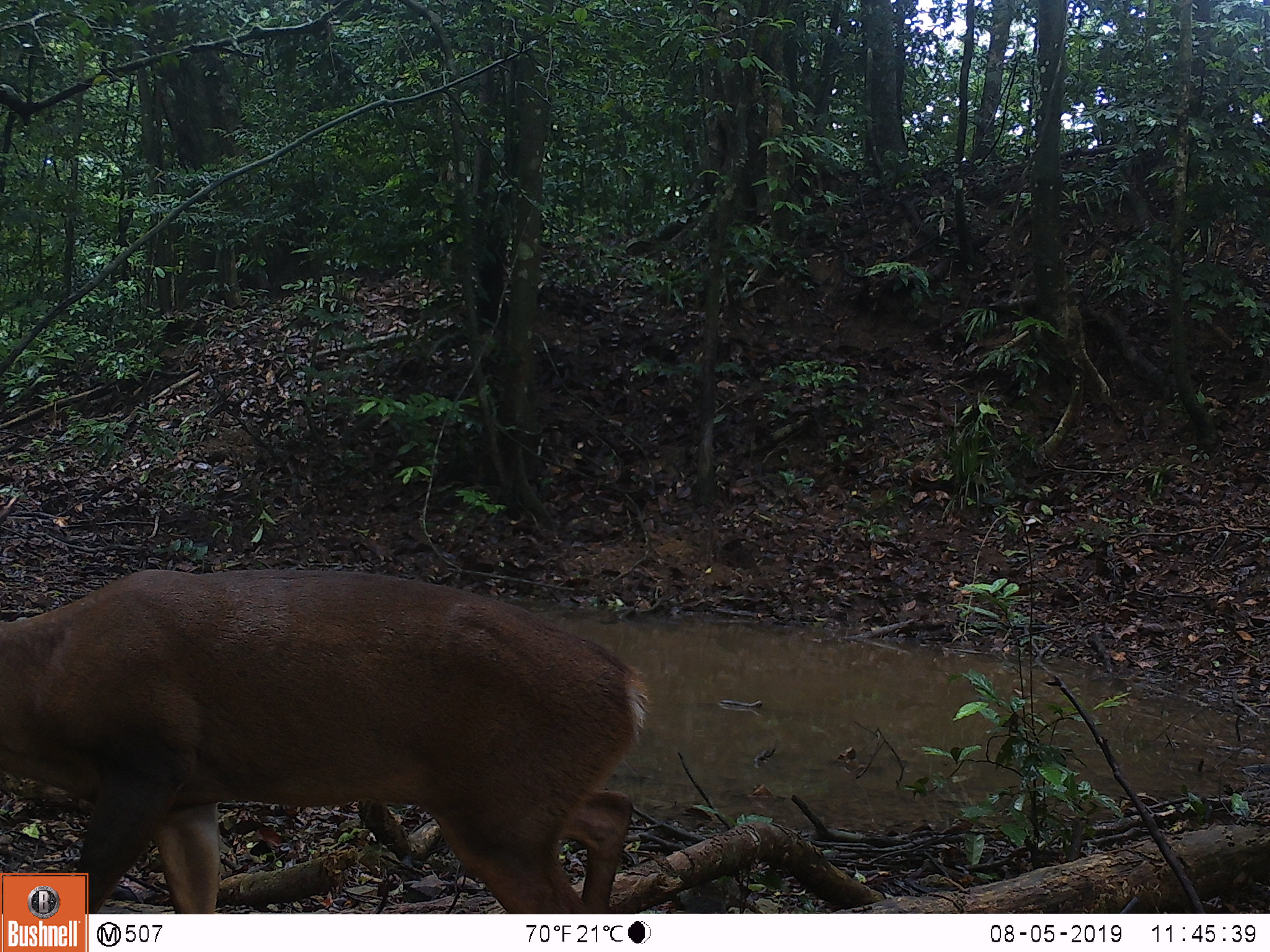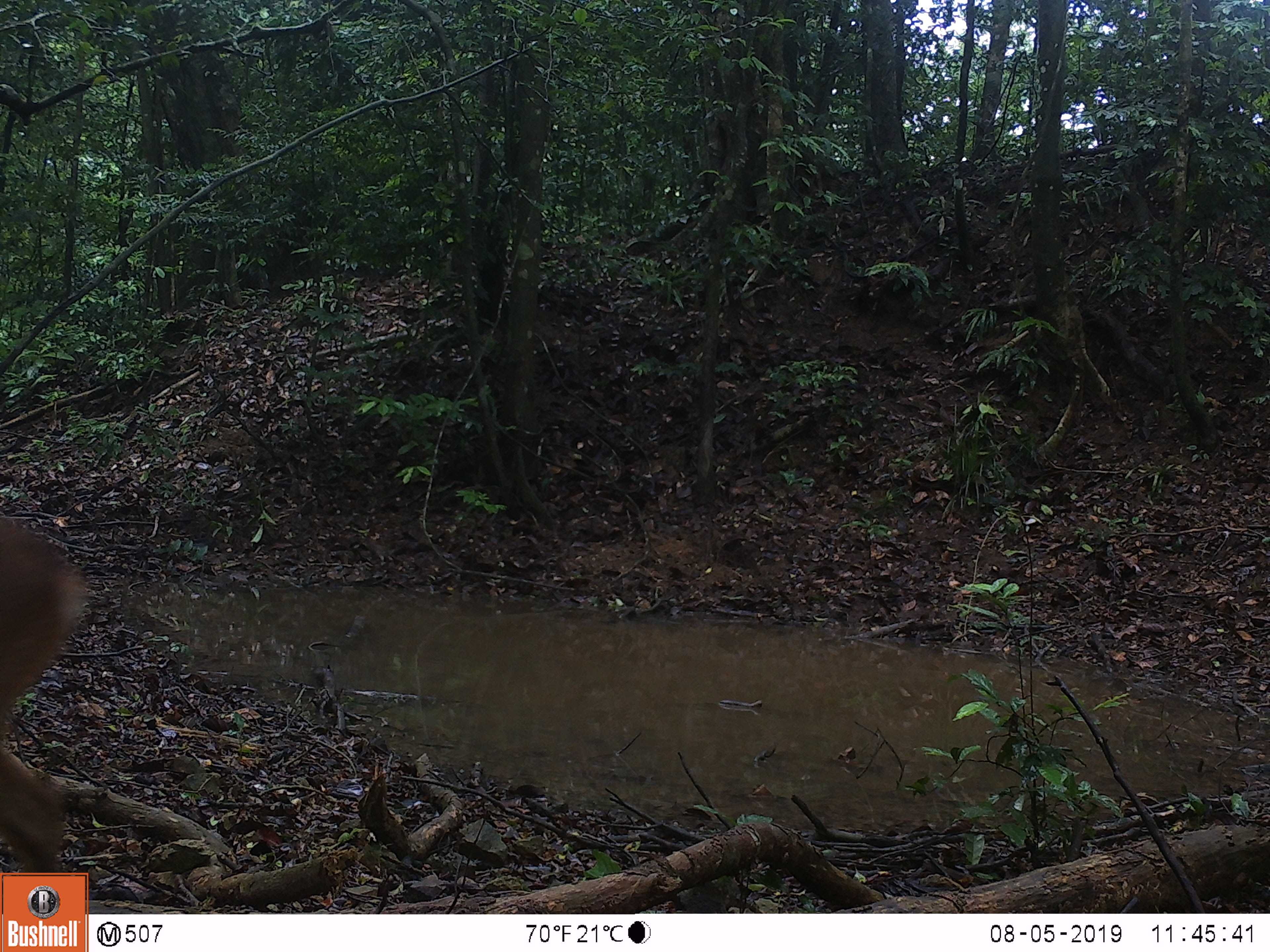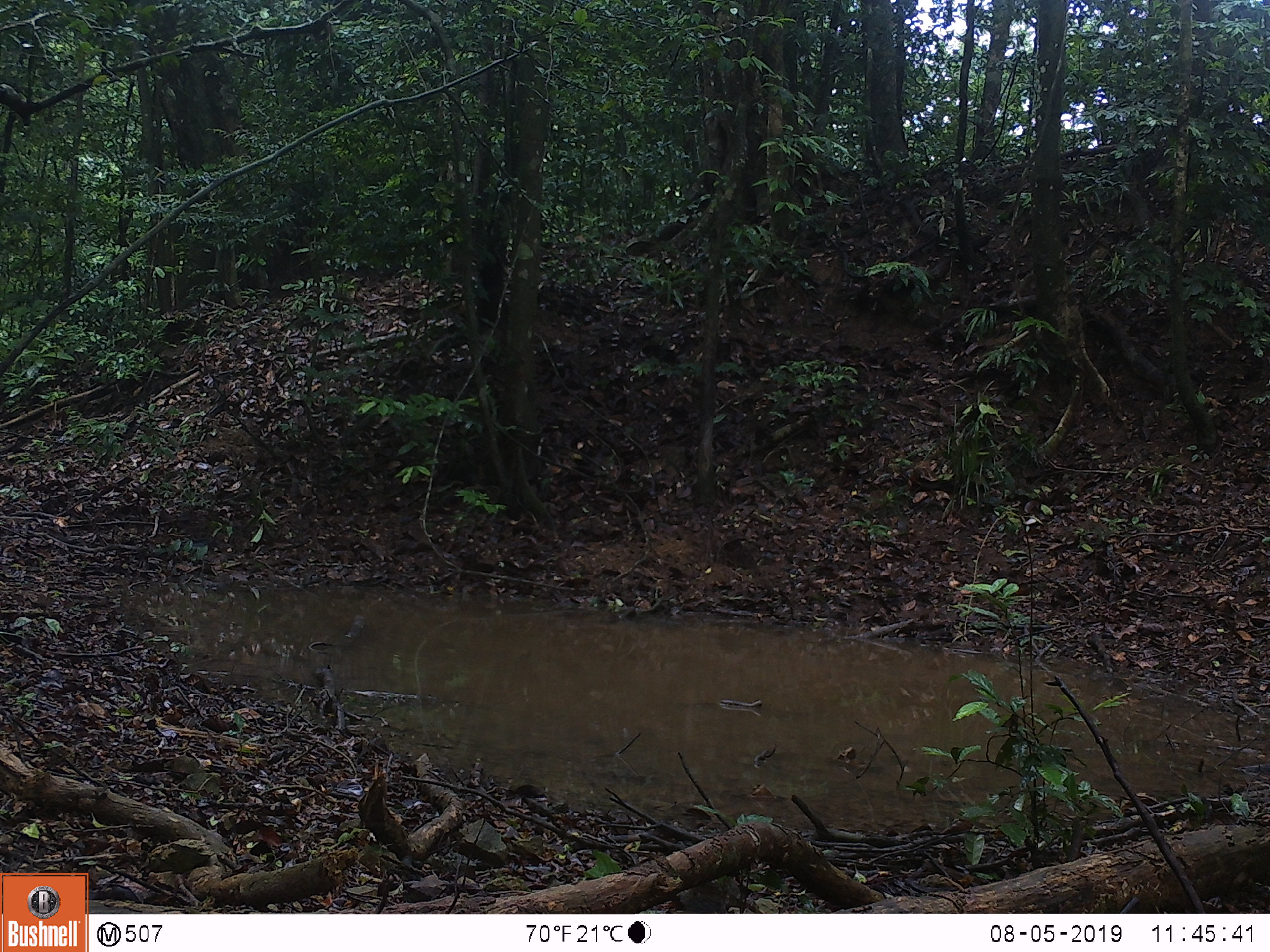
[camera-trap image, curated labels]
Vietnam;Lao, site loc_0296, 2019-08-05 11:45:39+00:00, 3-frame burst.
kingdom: Animalia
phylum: Chordata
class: Mammalia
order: Artiodactyla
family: Cervidae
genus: Muntiacus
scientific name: Muntiacus vuquangensis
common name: large-antlered muntjac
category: large antlered muntjac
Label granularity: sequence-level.